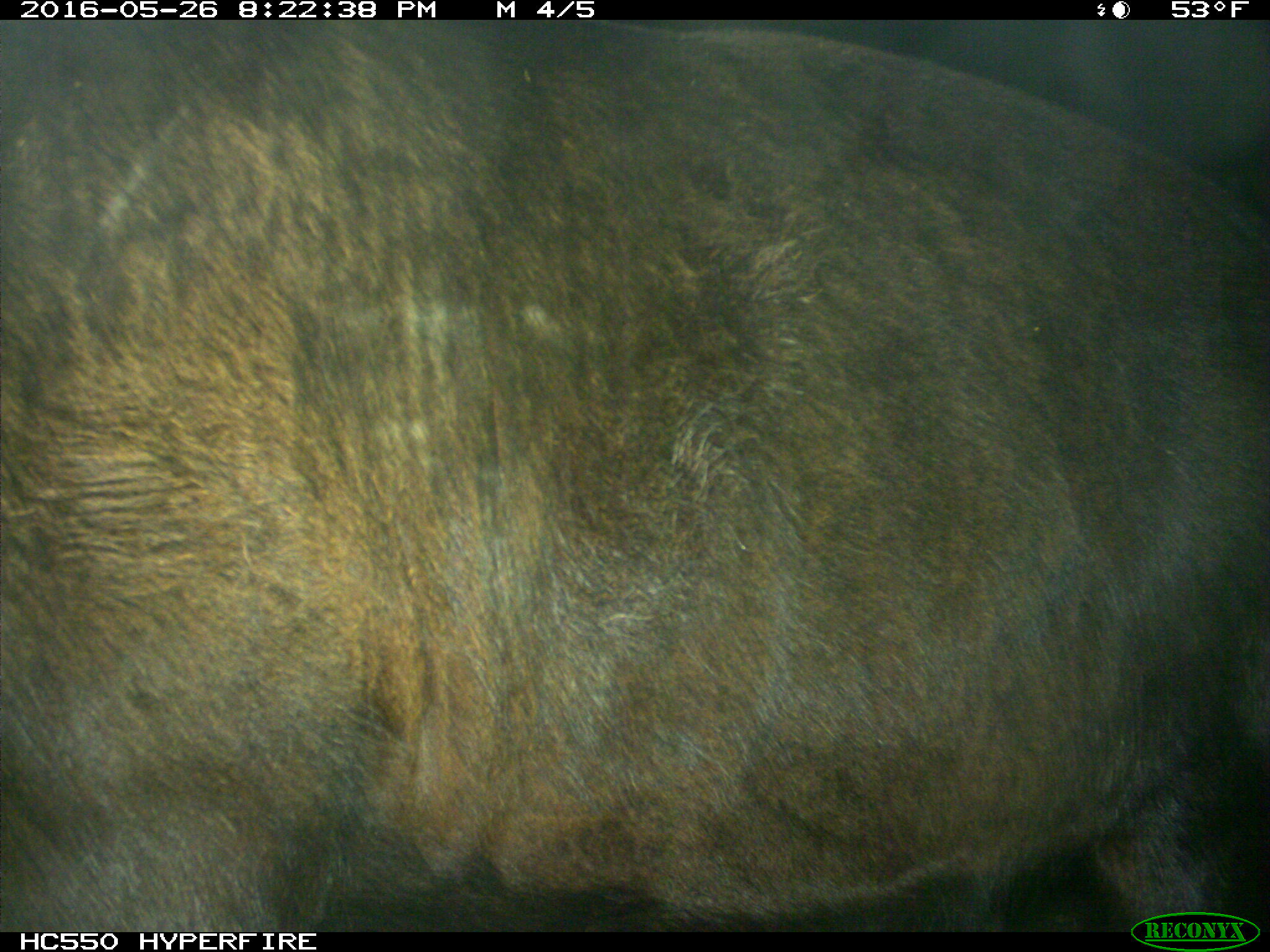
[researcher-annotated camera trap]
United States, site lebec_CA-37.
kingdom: Animalia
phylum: Chordata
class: Mammalia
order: Artiodactyla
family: Bovidae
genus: Bos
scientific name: Bos taurus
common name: domestic cow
Bos taurus (domestic cow).